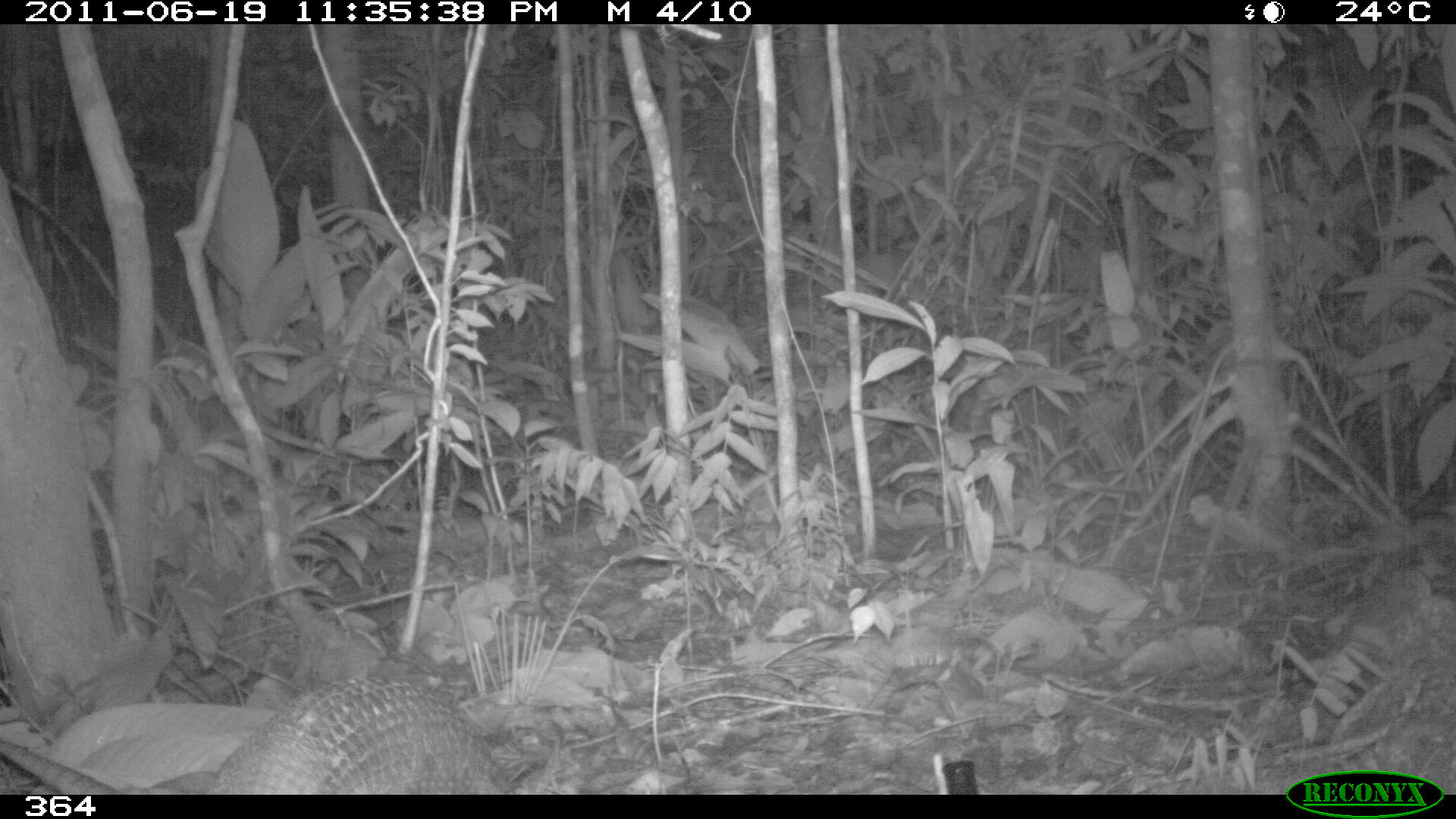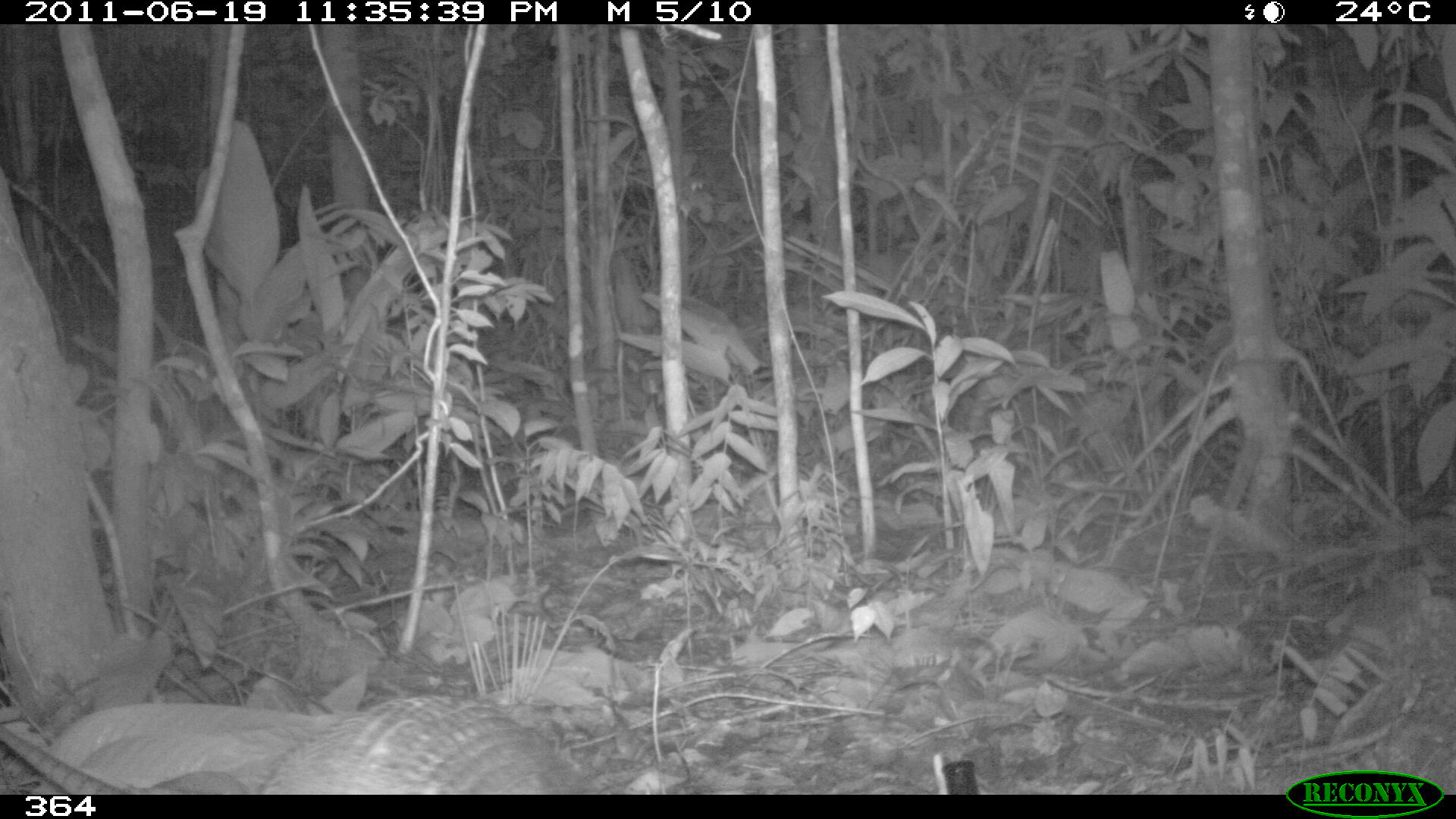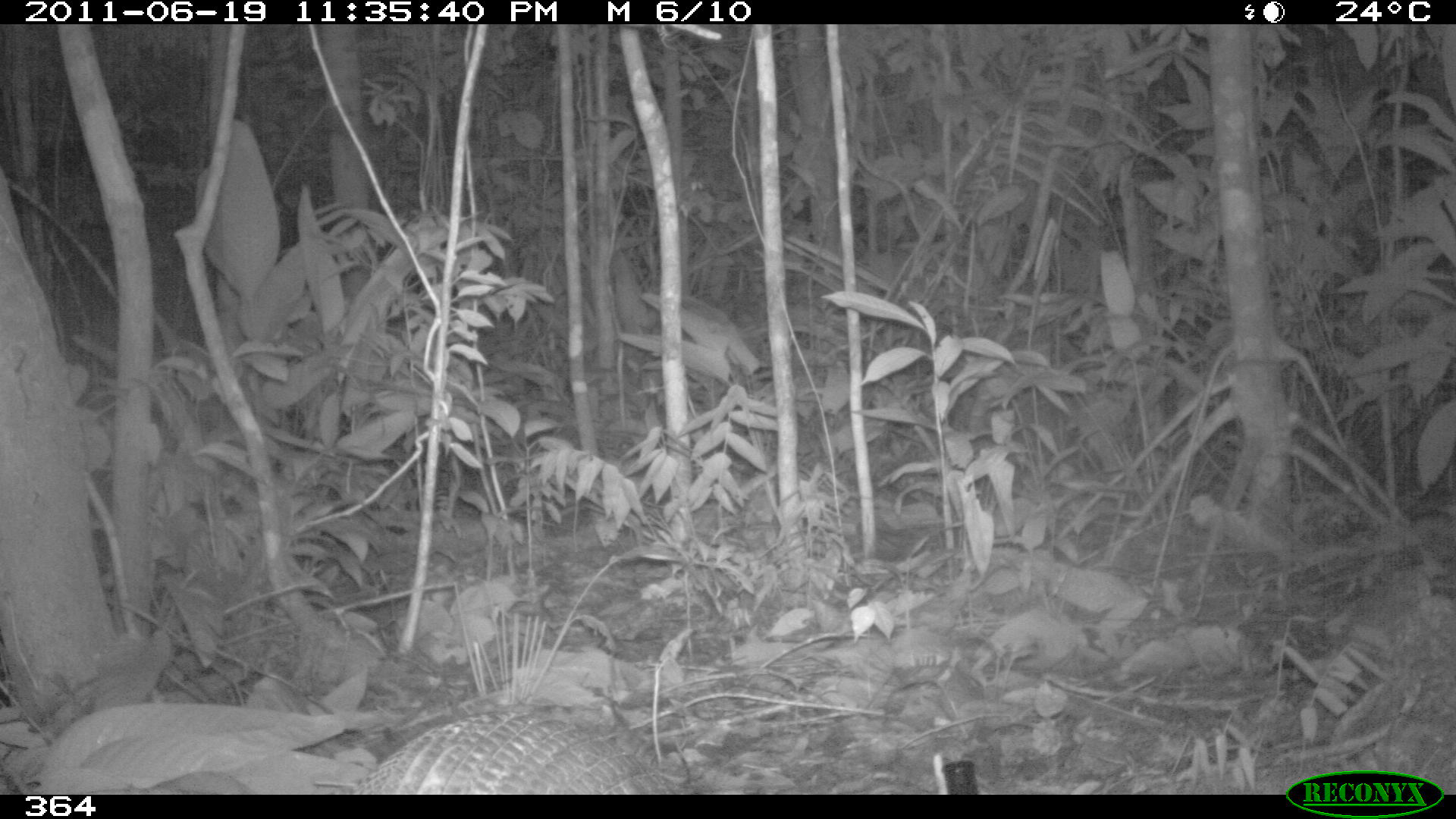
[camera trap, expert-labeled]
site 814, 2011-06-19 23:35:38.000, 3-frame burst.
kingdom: Animalia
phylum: Chordata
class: Mammalia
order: Cingulata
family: Dasypodidae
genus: Dasypus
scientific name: Dasypus novemcinctus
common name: nine-banded armadillo